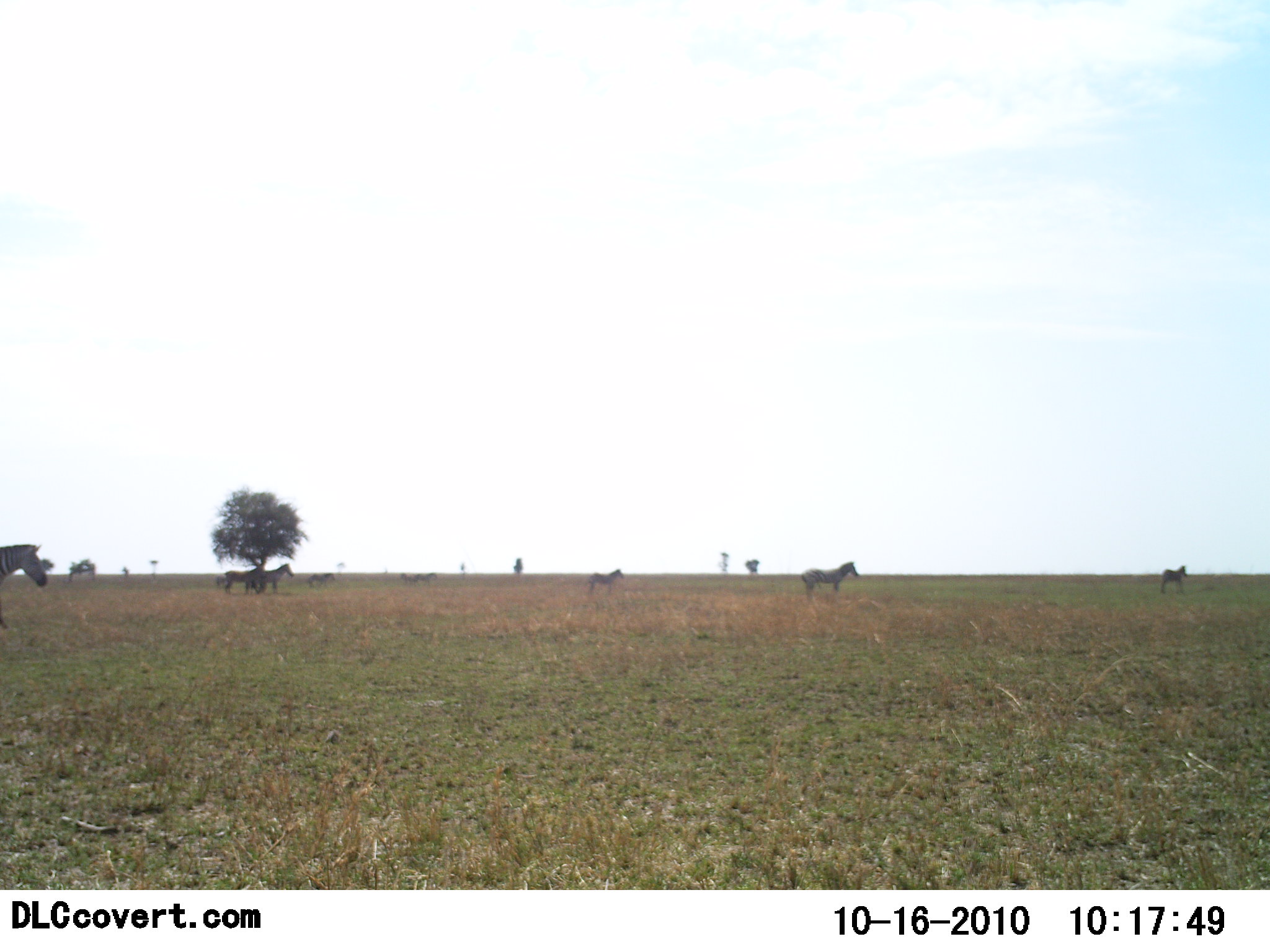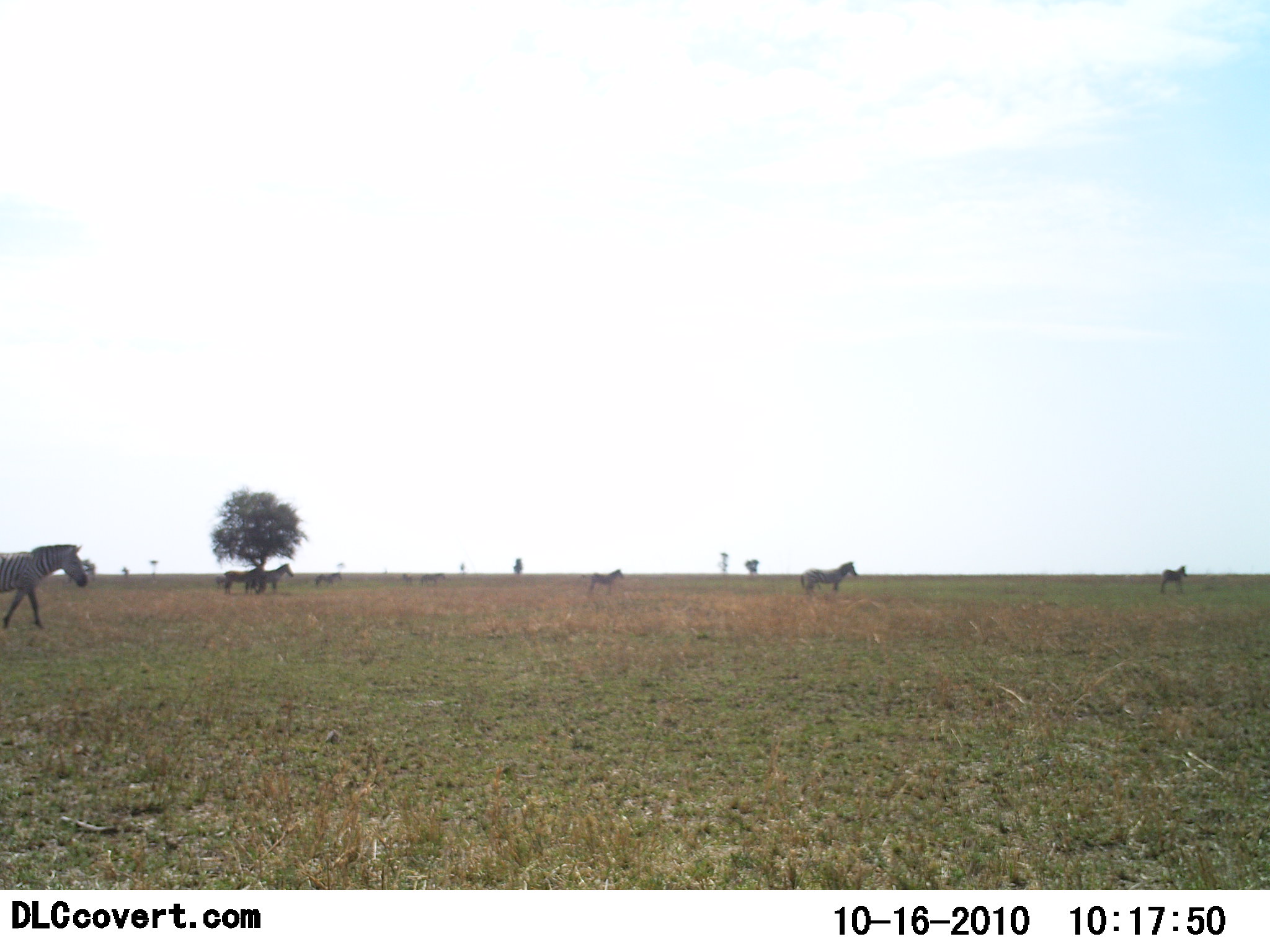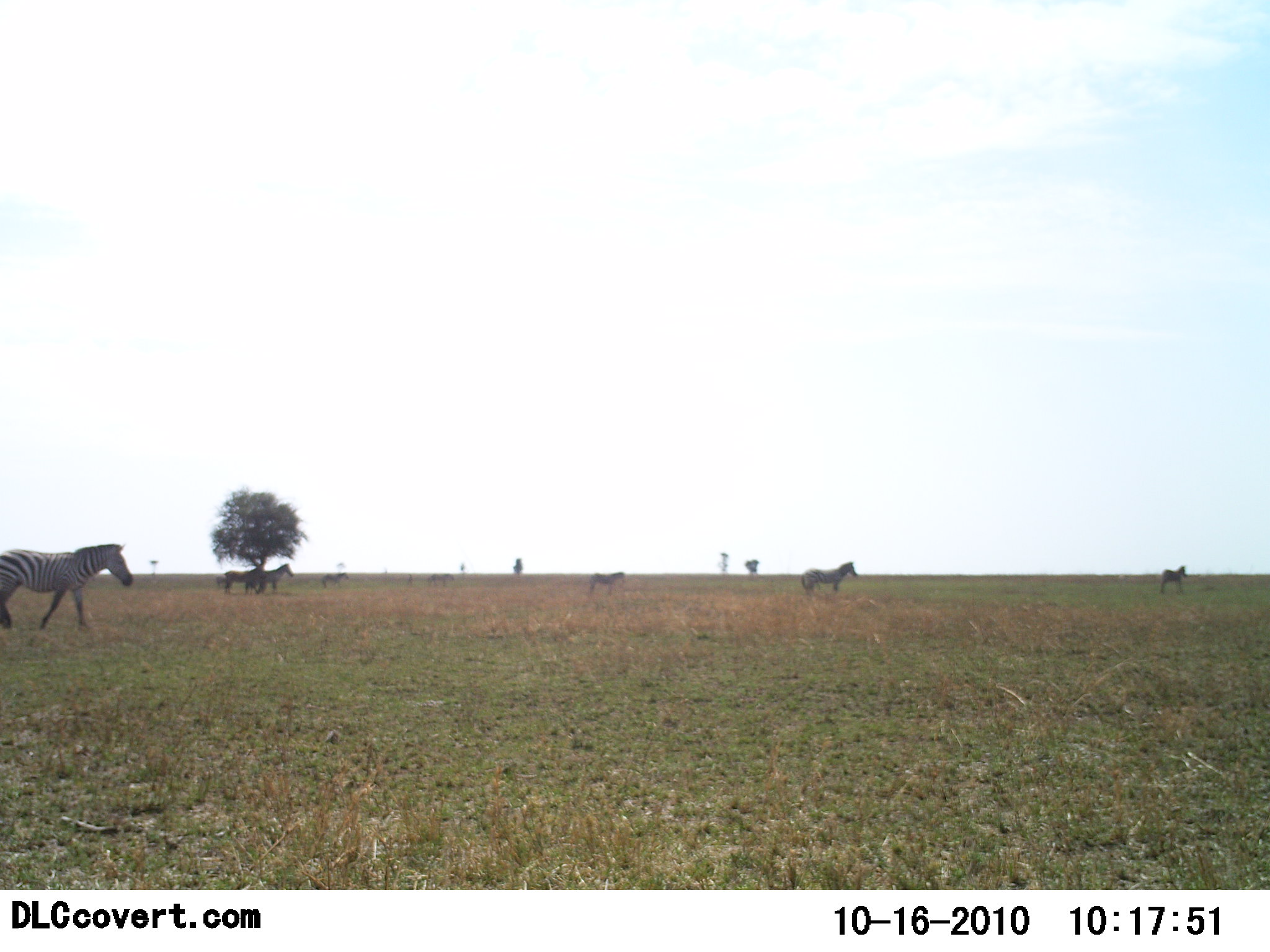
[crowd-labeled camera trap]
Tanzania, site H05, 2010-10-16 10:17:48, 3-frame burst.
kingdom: Animalia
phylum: Chordata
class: Mammalia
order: Perissodactyla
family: Equidae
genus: Equus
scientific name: Equus quagga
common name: plains zebra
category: zebra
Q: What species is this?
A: Zebra (plains zebra) (Equus quagga).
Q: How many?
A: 8.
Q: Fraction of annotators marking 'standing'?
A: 38%.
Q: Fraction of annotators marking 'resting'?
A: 0%.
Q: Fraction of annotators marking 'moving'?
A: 100%.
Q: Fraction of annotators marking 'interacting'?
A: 0%.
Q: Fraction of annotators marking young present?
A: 8%.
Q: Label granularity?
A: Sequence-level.